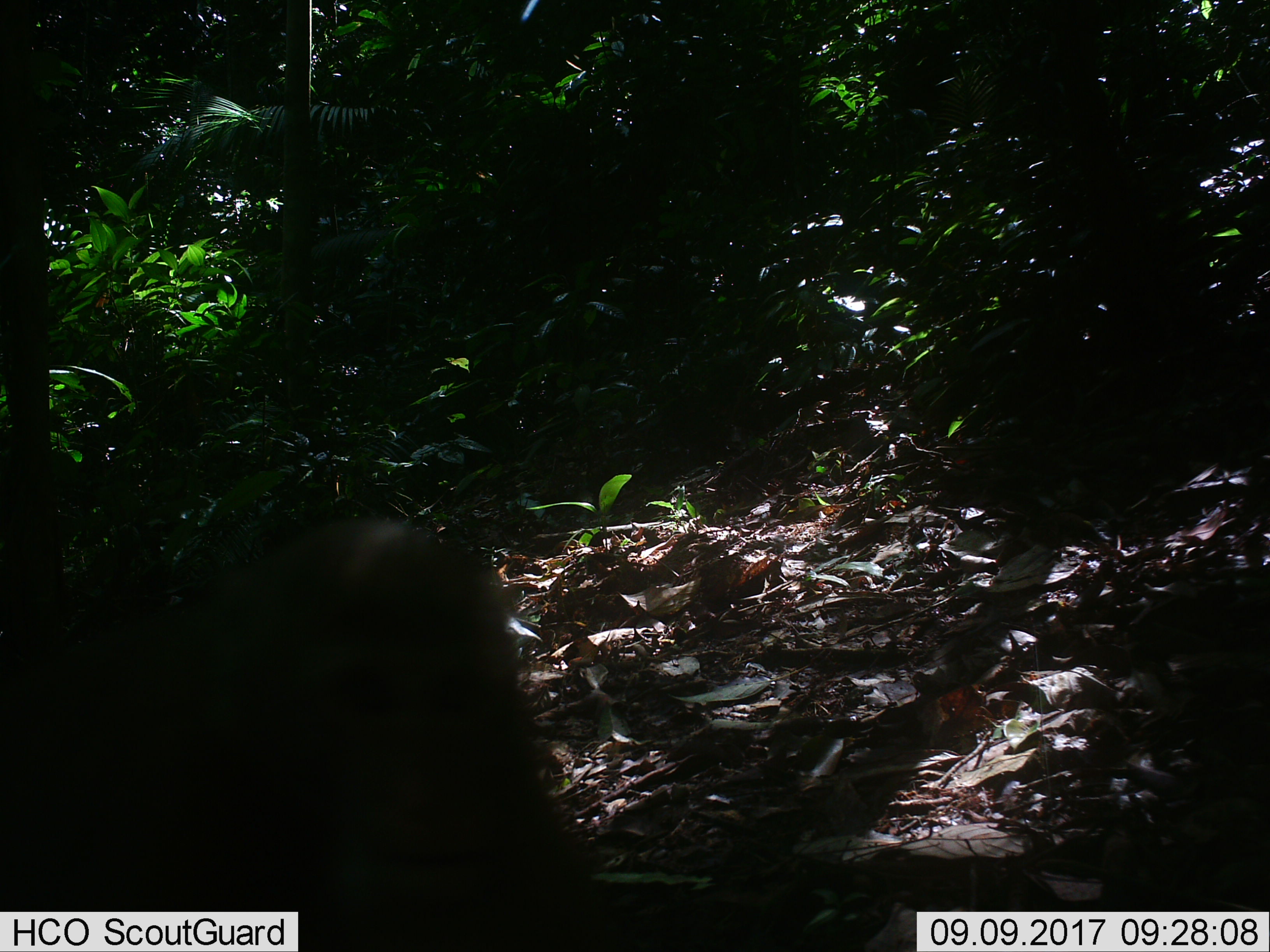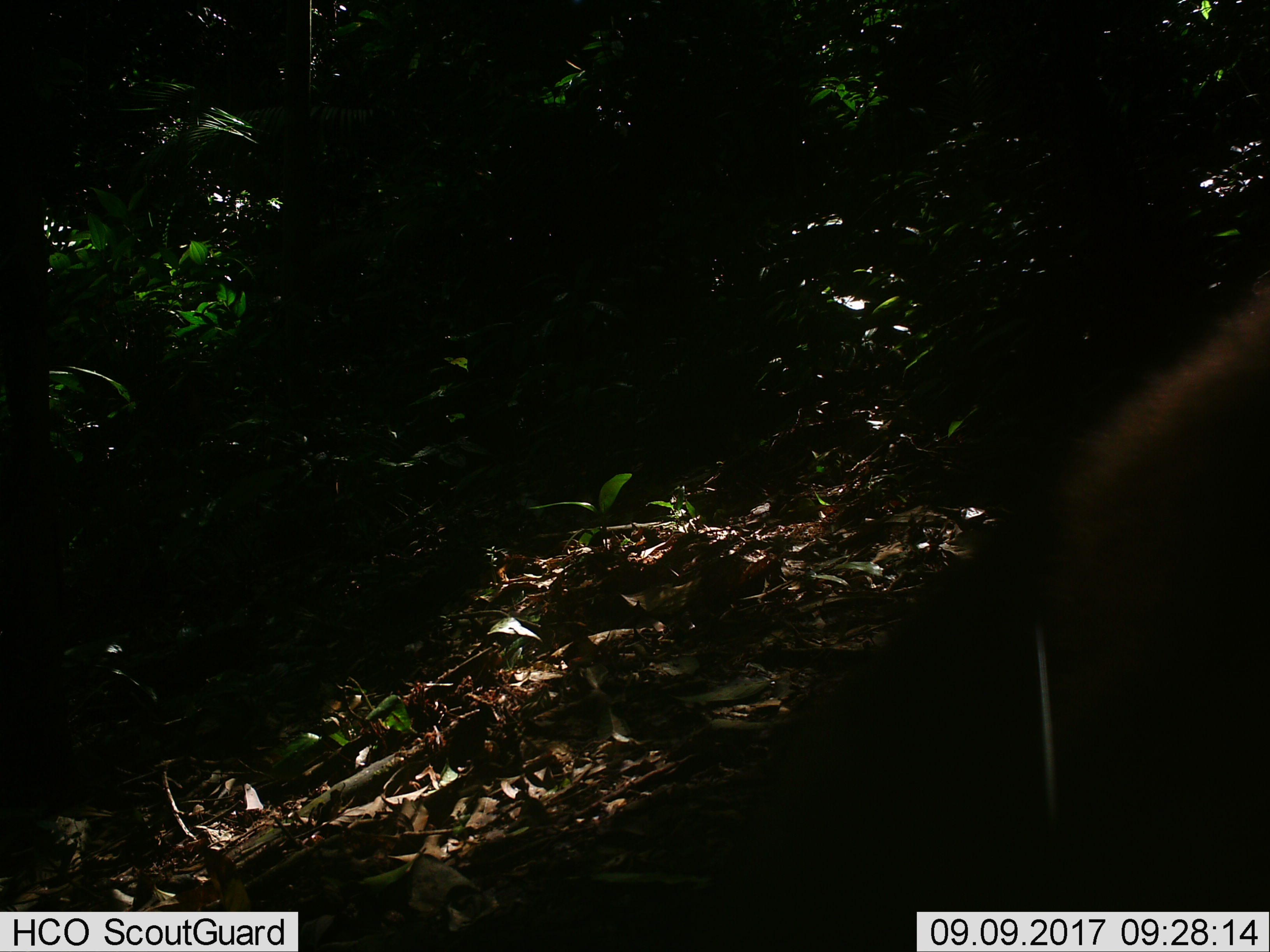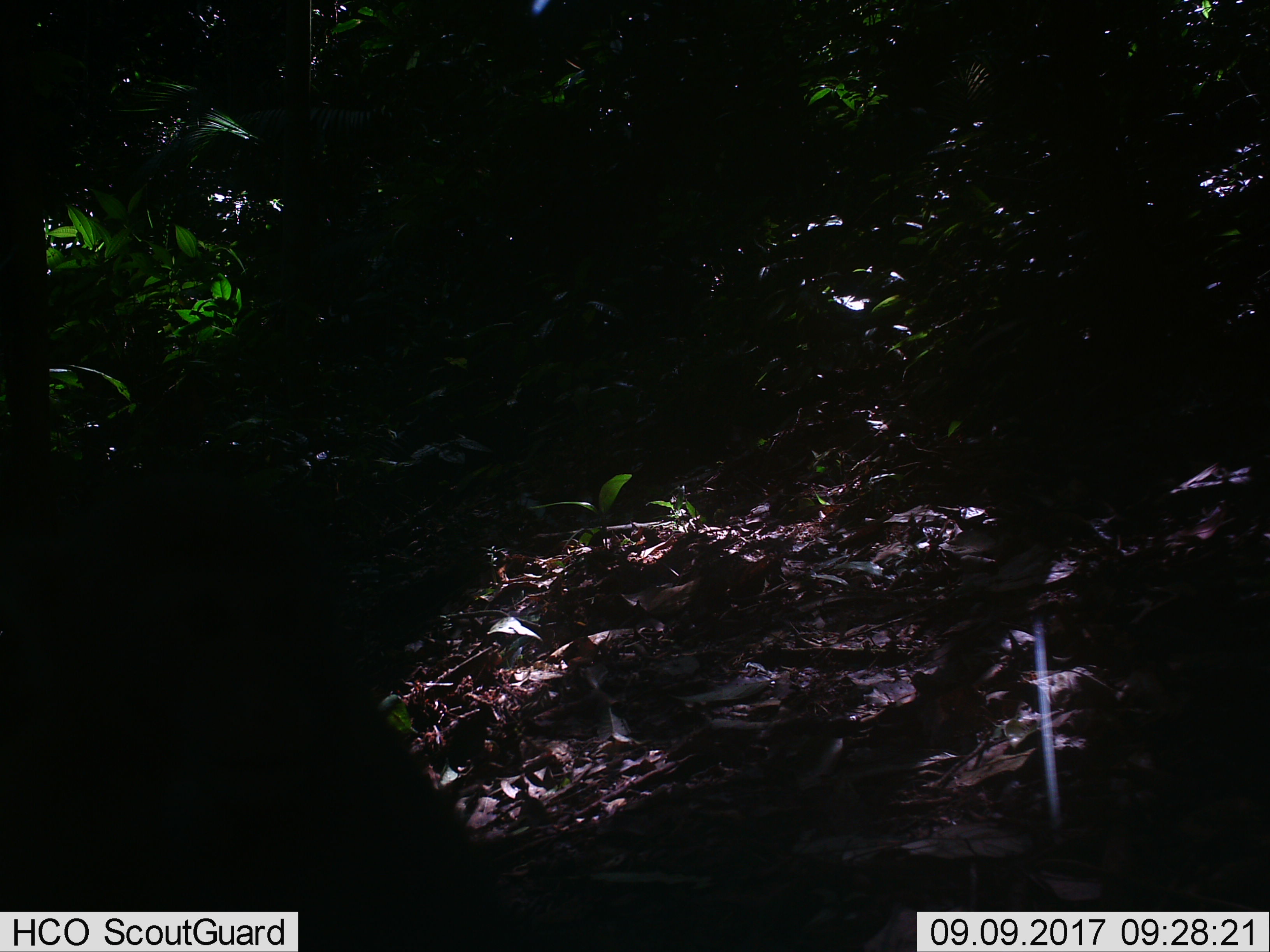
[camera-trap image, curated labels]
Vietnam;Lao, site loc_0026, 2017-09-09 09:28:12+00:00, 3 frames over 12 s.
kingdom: Animalia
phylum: Chordata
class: Mammalia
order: Primates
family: Cercopithecidae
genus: Macaca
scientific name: Macaca nemestrina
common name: pig-tailed macaque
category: pig tailed macaque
Pig tailed macaque (pig-tailed macaque) (Macaca nemestrina). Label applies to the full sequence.